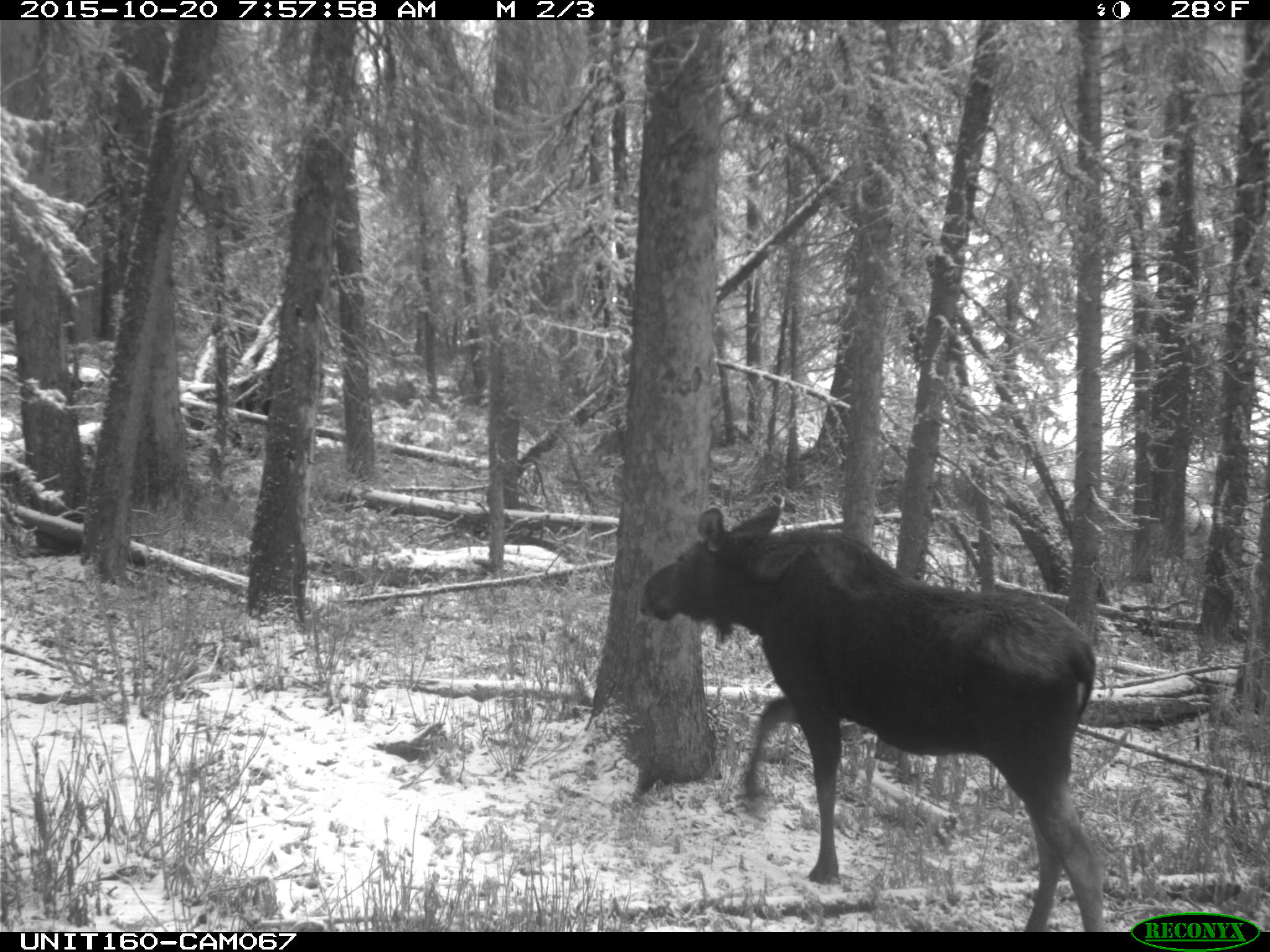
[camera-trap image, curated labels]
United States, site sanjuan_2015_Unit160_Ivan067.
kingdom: Animalia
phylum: Chordata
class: Mammalia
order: Artiodactyla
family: Cervidae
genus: Alces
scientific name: Alces alces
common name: moose